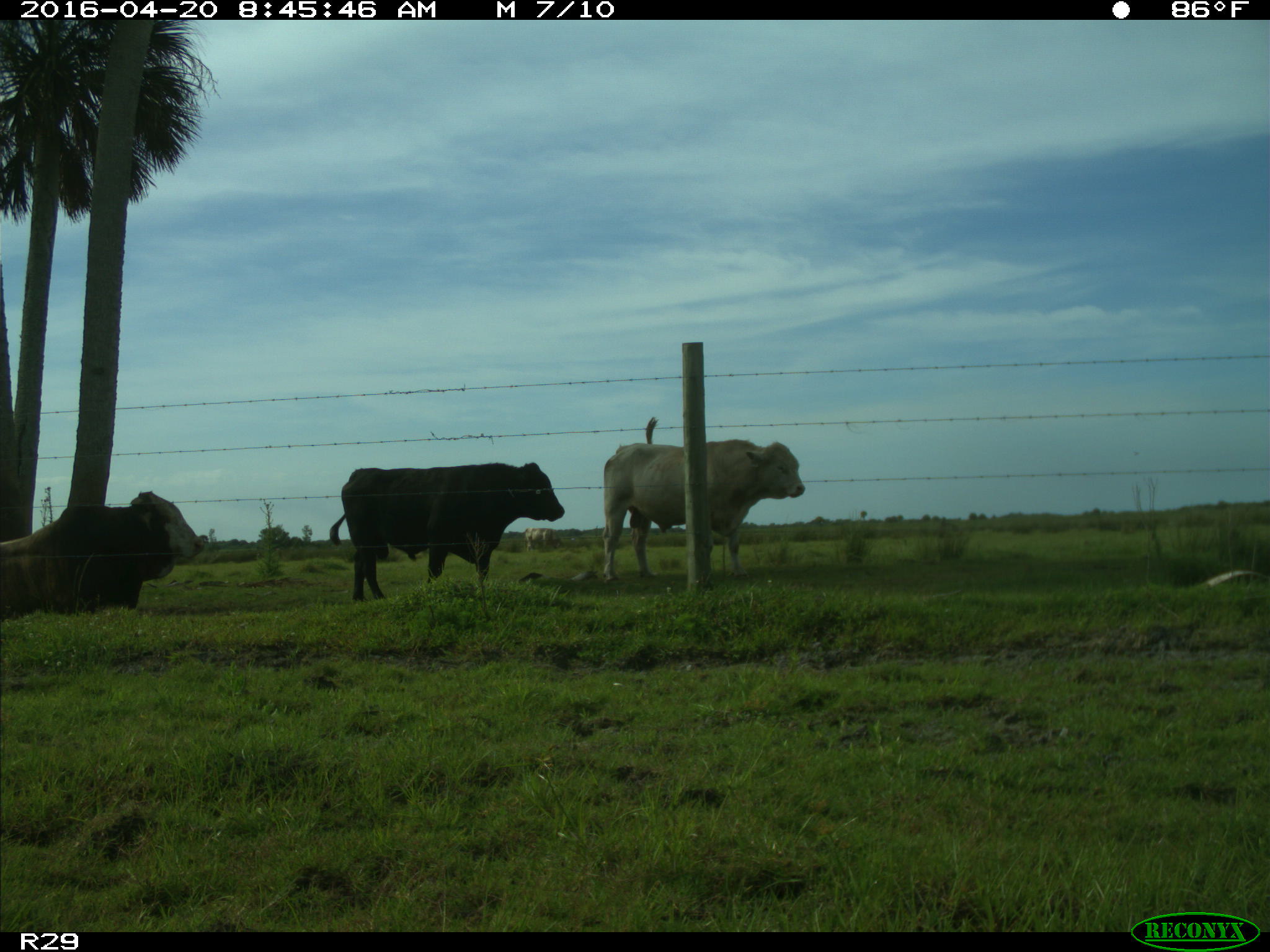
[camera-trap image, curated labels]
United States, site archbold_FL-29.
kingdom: Animalia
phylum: Chordata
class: Mammalia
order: Artiodactyla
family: Bovidae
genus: Bos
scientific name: Bos taurus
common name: domestic cow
Bos taurus (domestic cow).